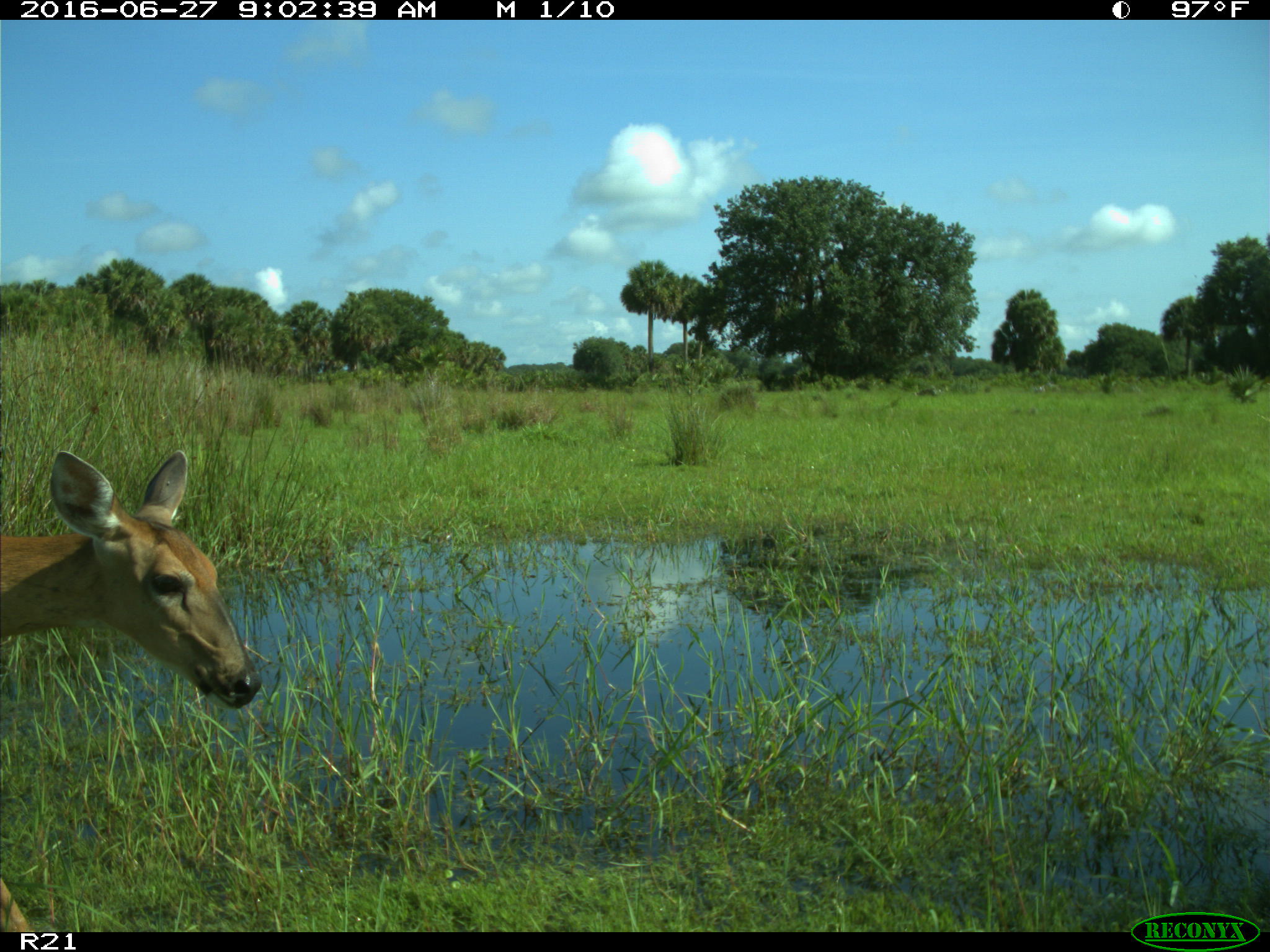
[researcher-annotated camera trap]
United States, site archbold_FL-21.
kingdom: Animalia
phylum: Chordata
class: Mammalia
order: Artiodactyla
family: Cervidae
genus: Odocoileus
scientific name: Odocoileus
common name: deer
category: unidentified deer